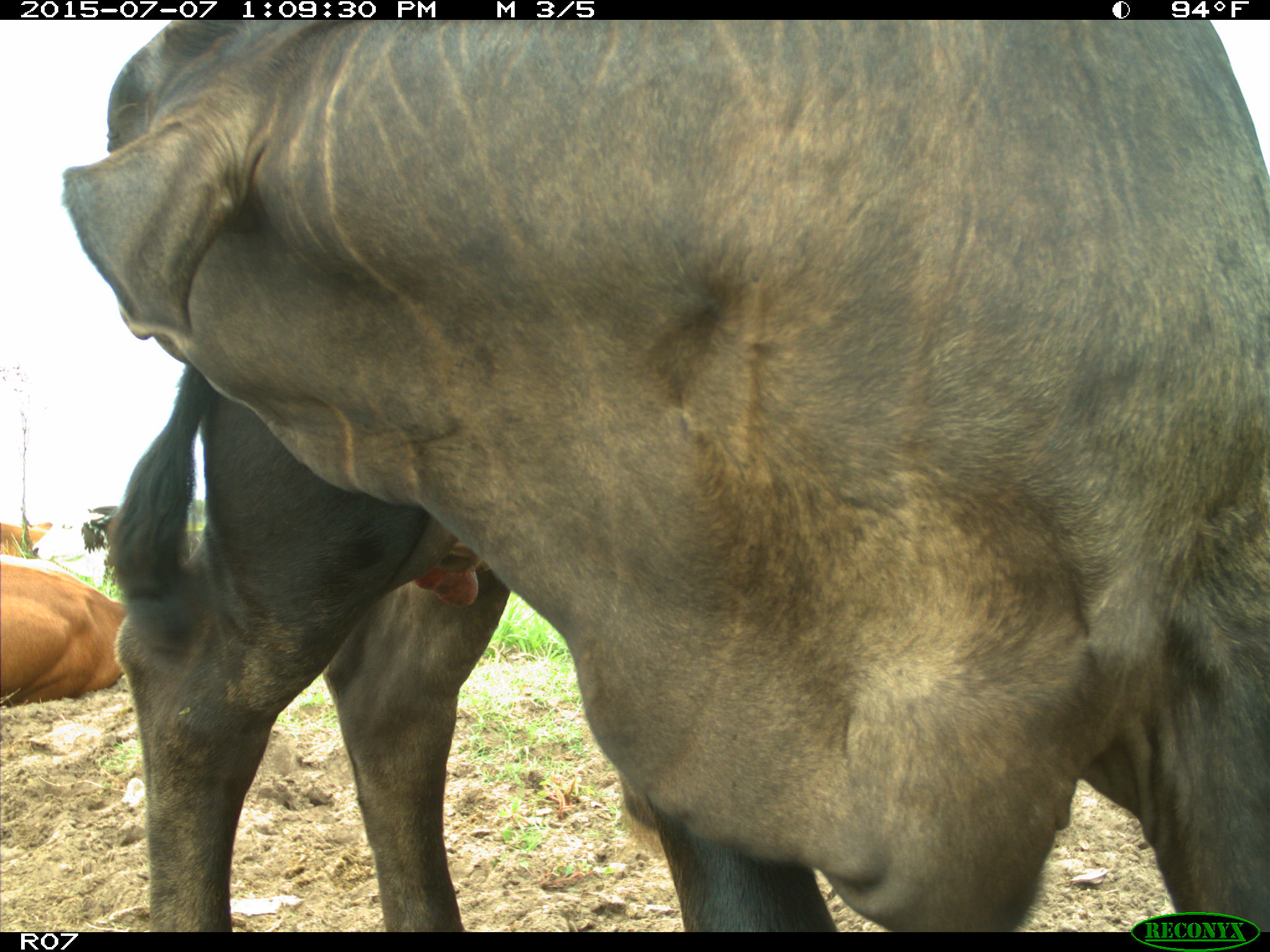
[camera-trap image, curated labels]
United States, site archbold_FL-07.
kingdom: Animalia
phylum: Chordata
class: Mammalia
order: Artiodactyla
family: Bovidae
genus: Bos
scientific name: Bos taurus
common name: domestic cow